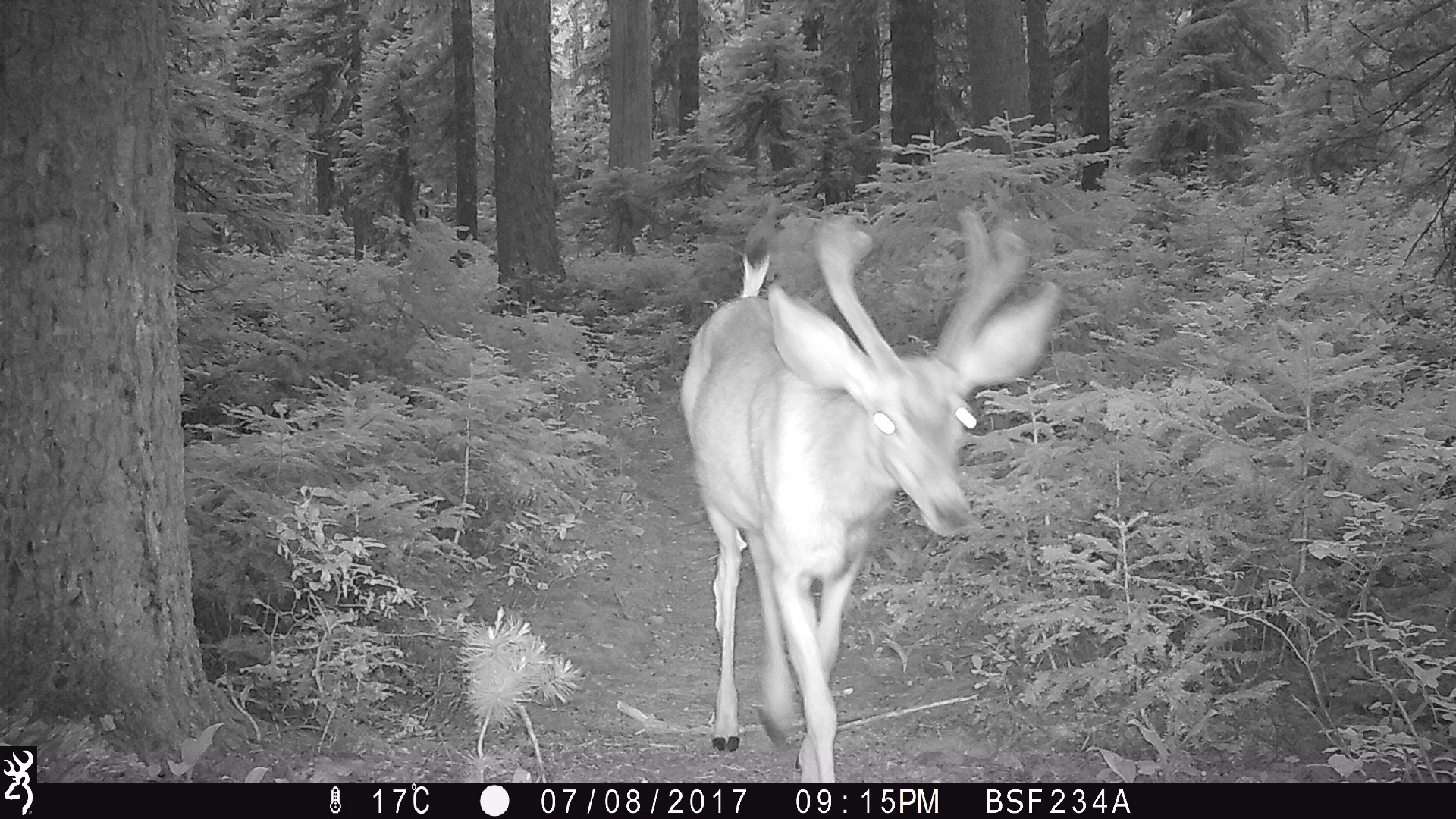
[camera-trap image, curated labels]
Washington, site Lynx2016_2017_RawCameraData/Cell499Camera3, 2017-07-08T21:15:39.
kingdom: Animalia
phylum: Chordata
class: Mammalia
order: Artiodactyla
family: Cervidae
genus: Odocoileus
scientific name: Odocoileus hemionus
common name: mule deer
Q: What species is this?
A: Odocoileus hemionus (mule deer).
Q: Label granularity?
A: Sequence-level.